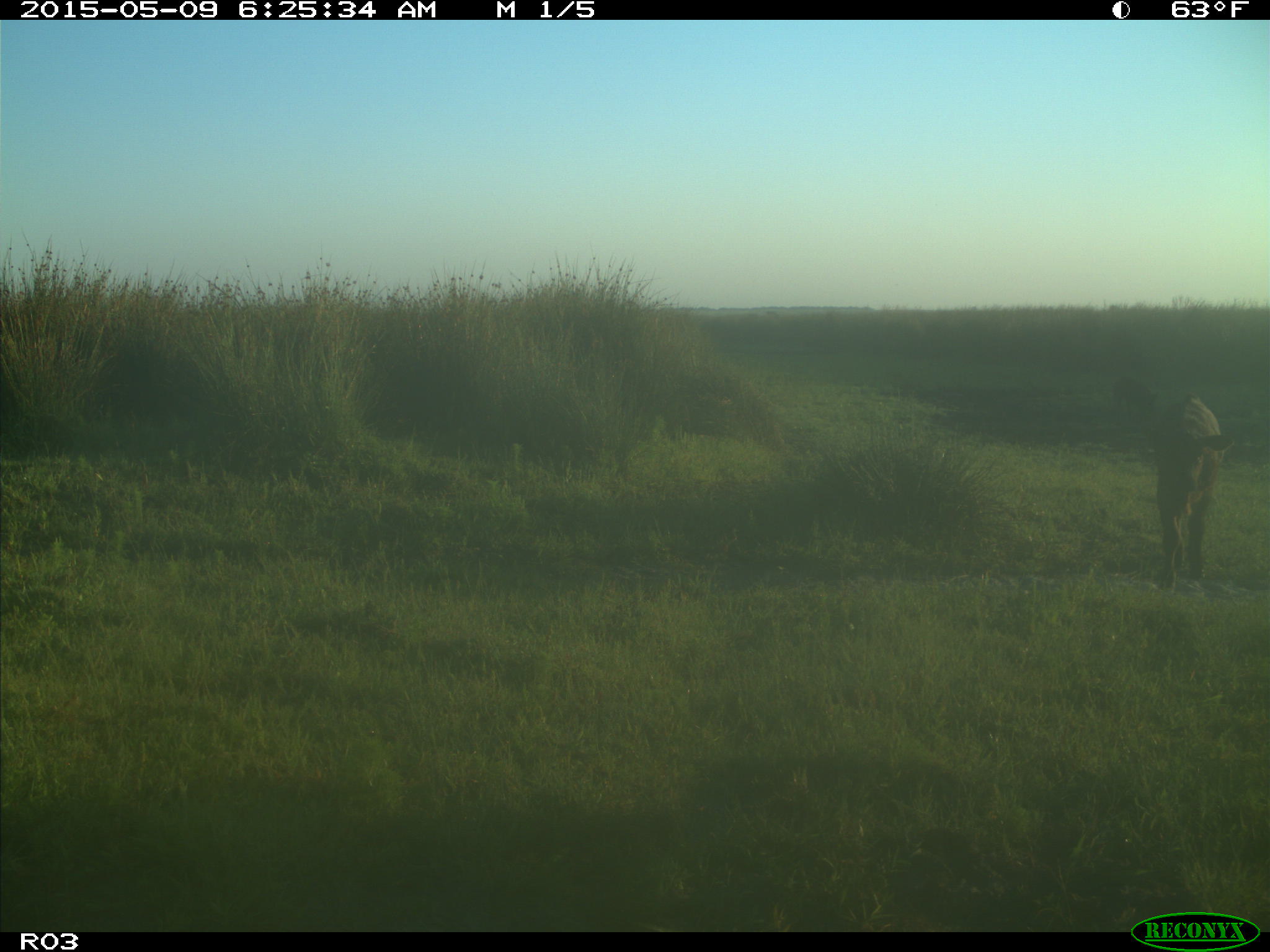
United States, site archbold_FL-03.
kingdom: Animalia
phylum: Chordata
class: Mammalia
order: Artiodactyla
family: Bovidae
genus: Bos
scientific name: Bos taurus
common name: domestic cow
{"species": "Bos taurus (domestic cow)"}